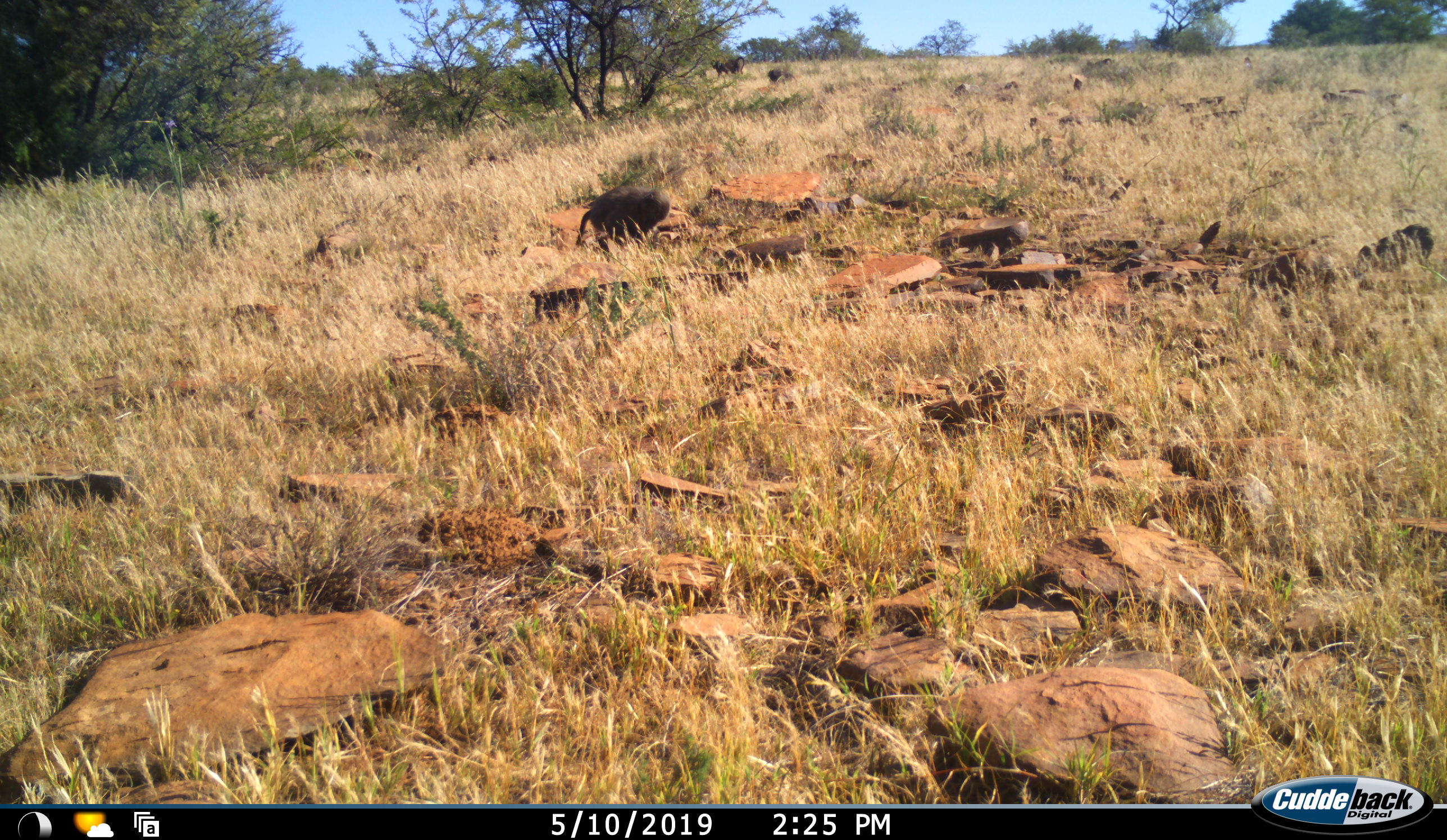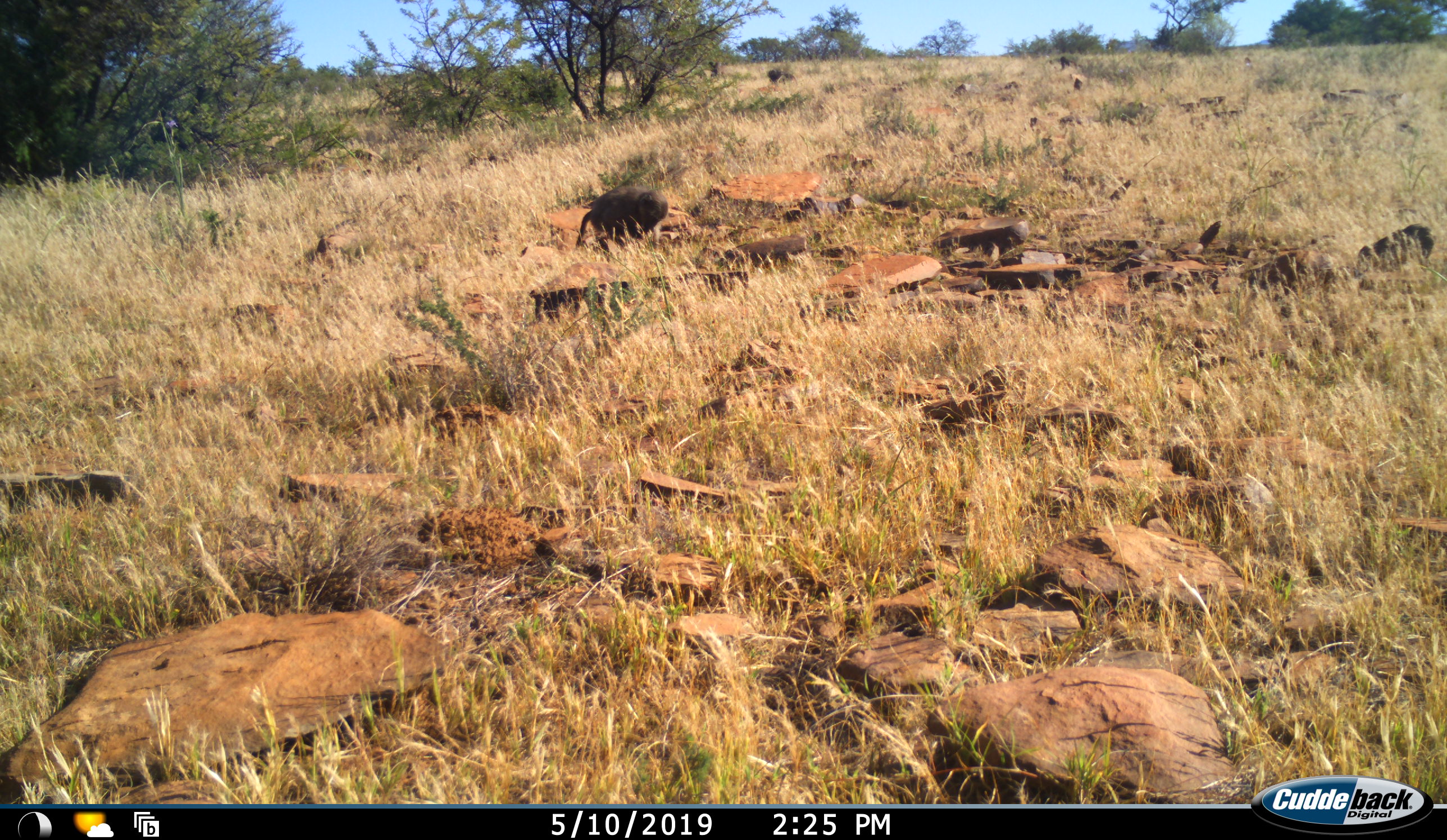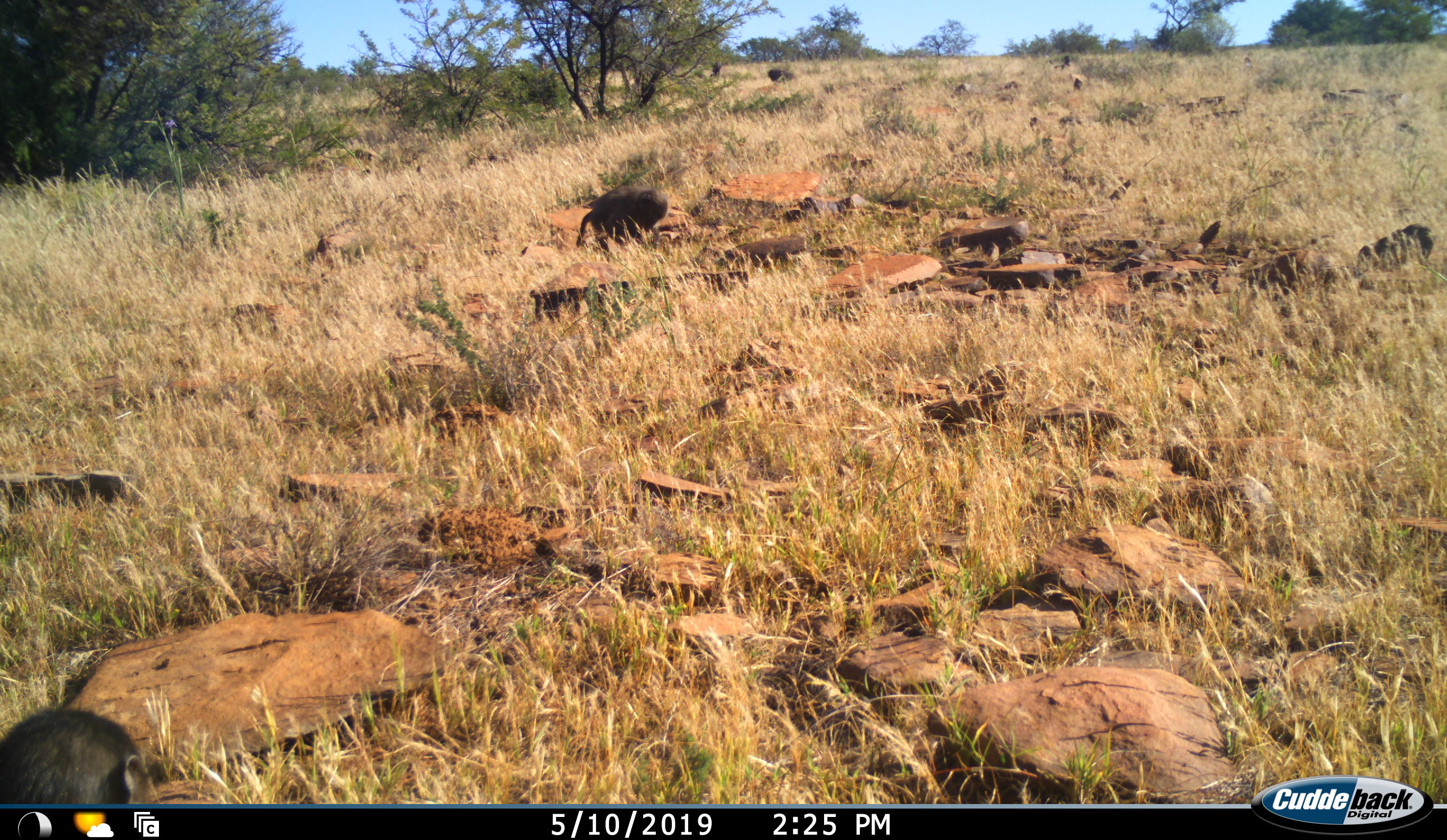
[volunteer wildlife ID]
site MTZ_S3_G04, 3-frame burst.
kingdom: Animalia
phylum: Chordata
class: Mammalia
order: Primates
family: Cercopithecidae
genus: Papio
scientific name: Papio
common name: baboon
Baboon (Papio), count 5. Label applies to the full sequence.